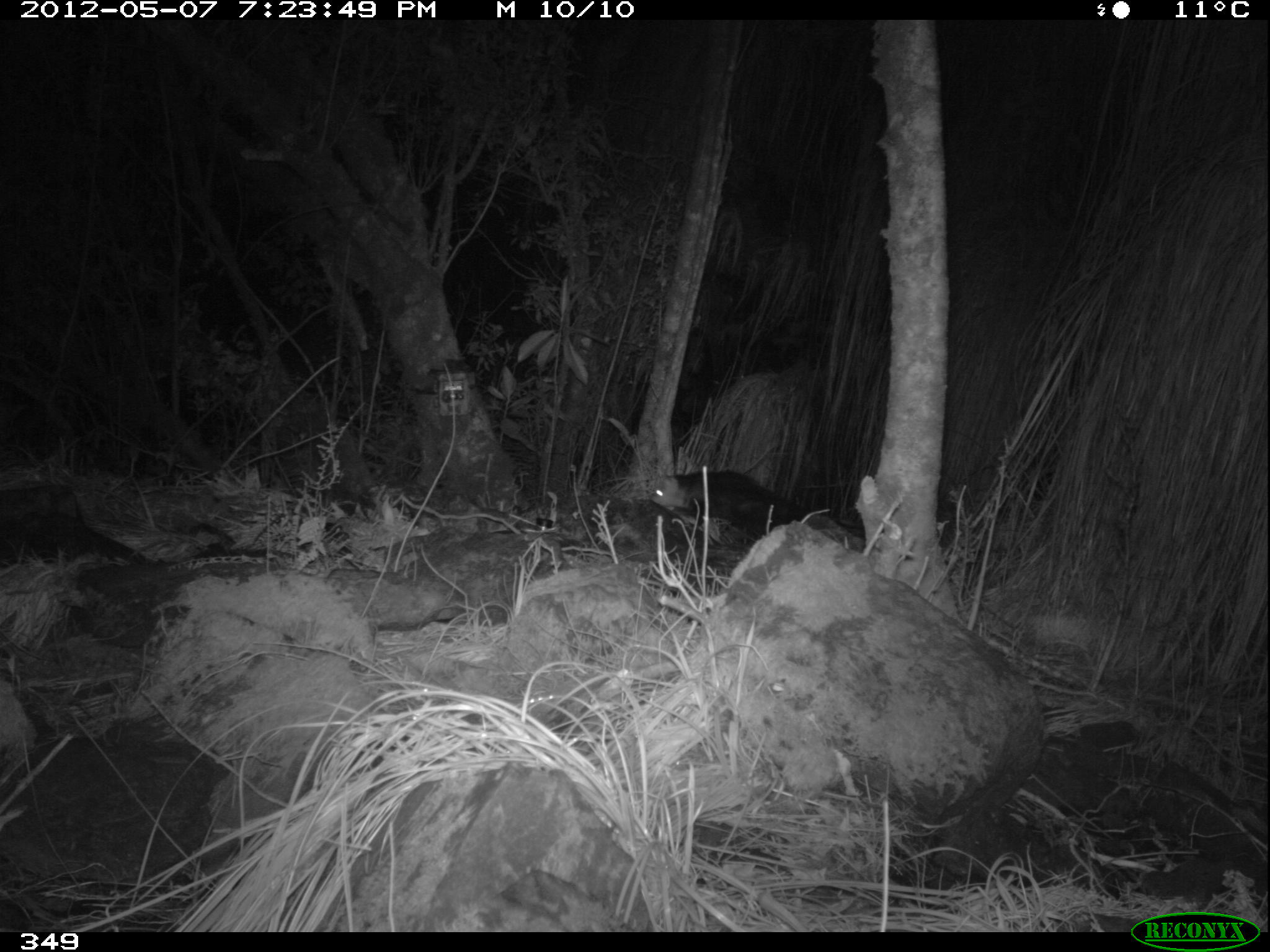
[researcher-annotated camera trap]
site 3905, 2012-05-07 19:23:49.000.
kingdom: Animalia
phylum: Chordata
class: Mammalia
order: Didelphimorphia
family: Didelphidae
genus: Didelphis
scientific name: Didelphis pernigra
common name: andean white-eared opossum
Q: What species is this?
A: Didelphis pernigra (andean white-eared opossum).